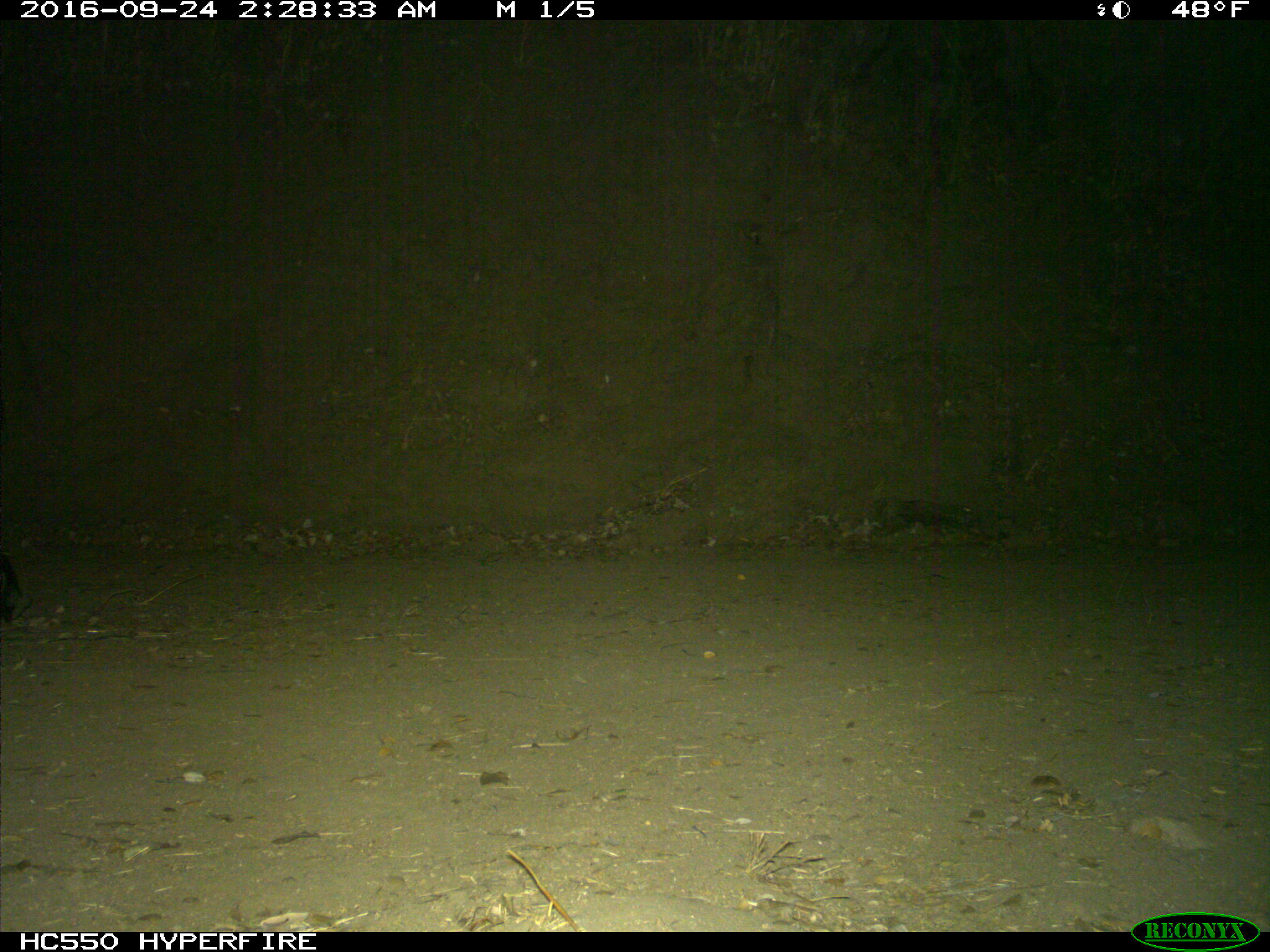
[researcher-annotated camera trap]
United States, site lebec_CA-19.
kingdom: Animalia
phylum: Chordata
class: Mammalia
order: Artiodactyla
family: Suidae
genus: Sus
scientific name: Sus scrofa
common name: wild boar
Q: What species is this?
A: Sus scrofa (wild boar).